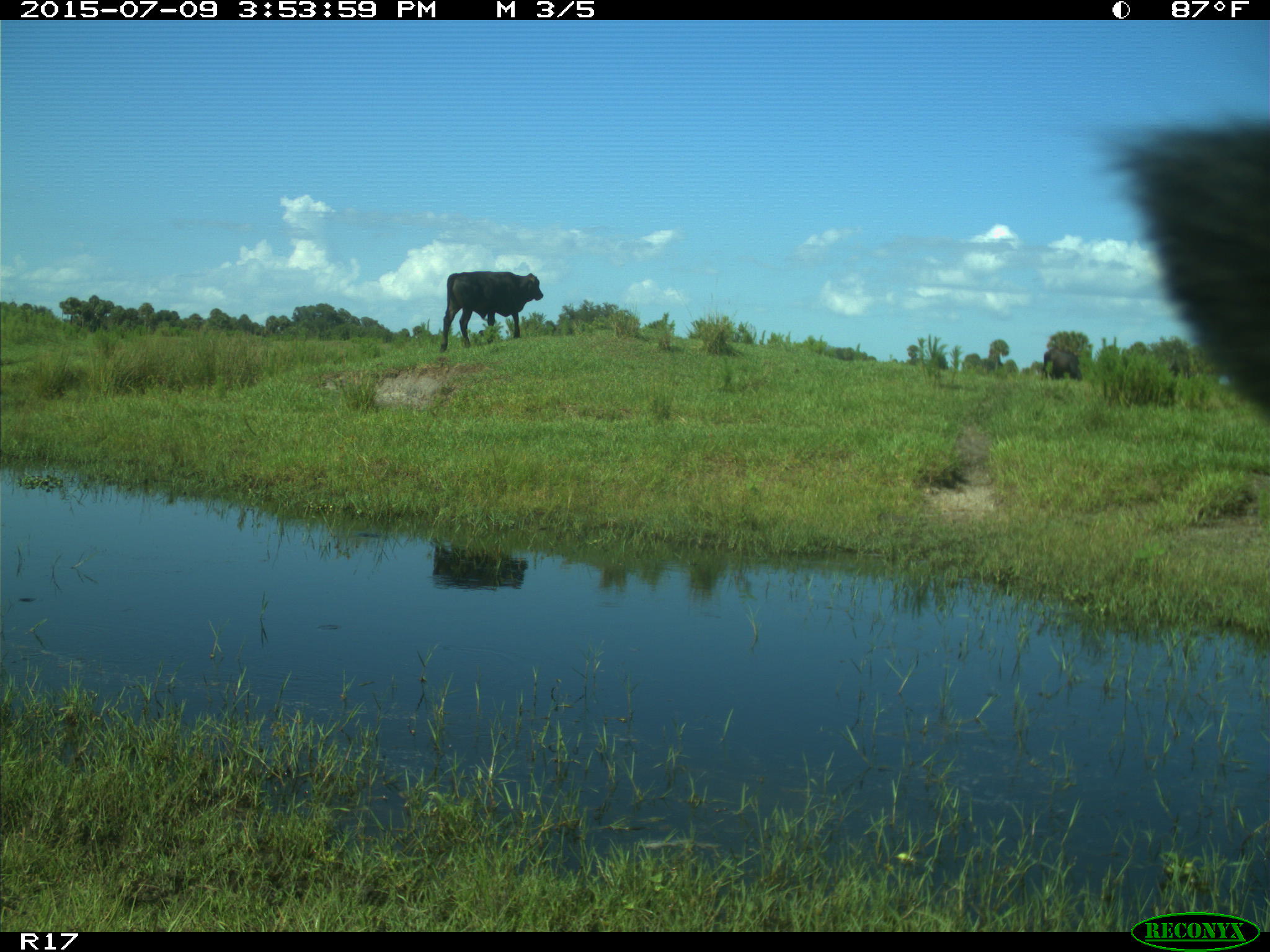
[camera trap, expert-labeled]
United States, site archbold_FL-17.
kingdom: Animalia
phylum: Chordata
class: Mammalia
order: Artiodactyla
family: Bovidae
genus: Bos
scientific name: Bos taurus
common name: domestic cow